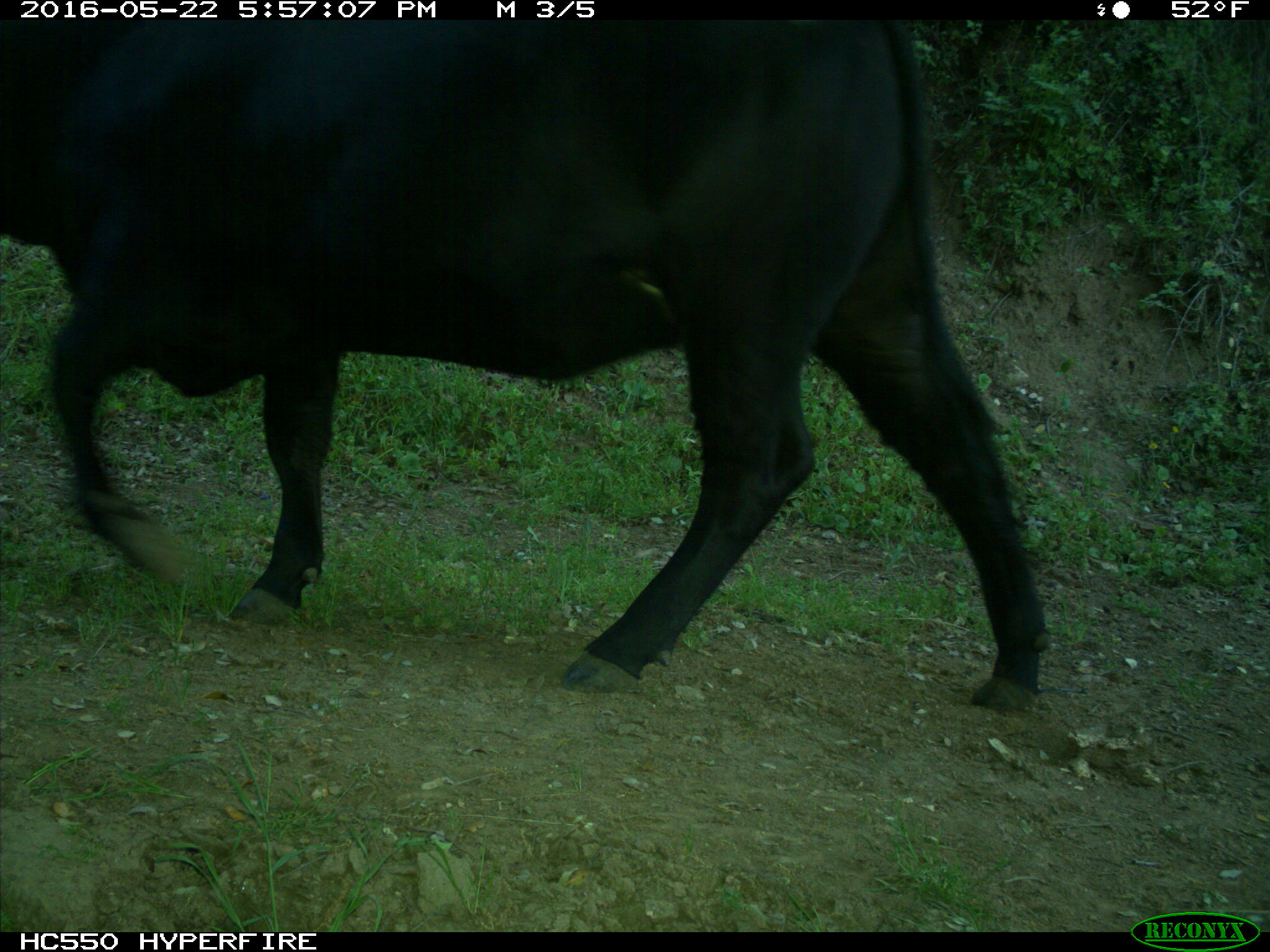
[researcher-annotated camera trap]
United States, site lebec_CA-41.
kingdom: Animalia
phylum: Chordata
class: Mammalia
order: Artiodactyla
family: Bovidae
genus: Bos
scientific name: Bos taurus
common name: domestic cow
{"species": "Bos taurus (domestic cow)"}